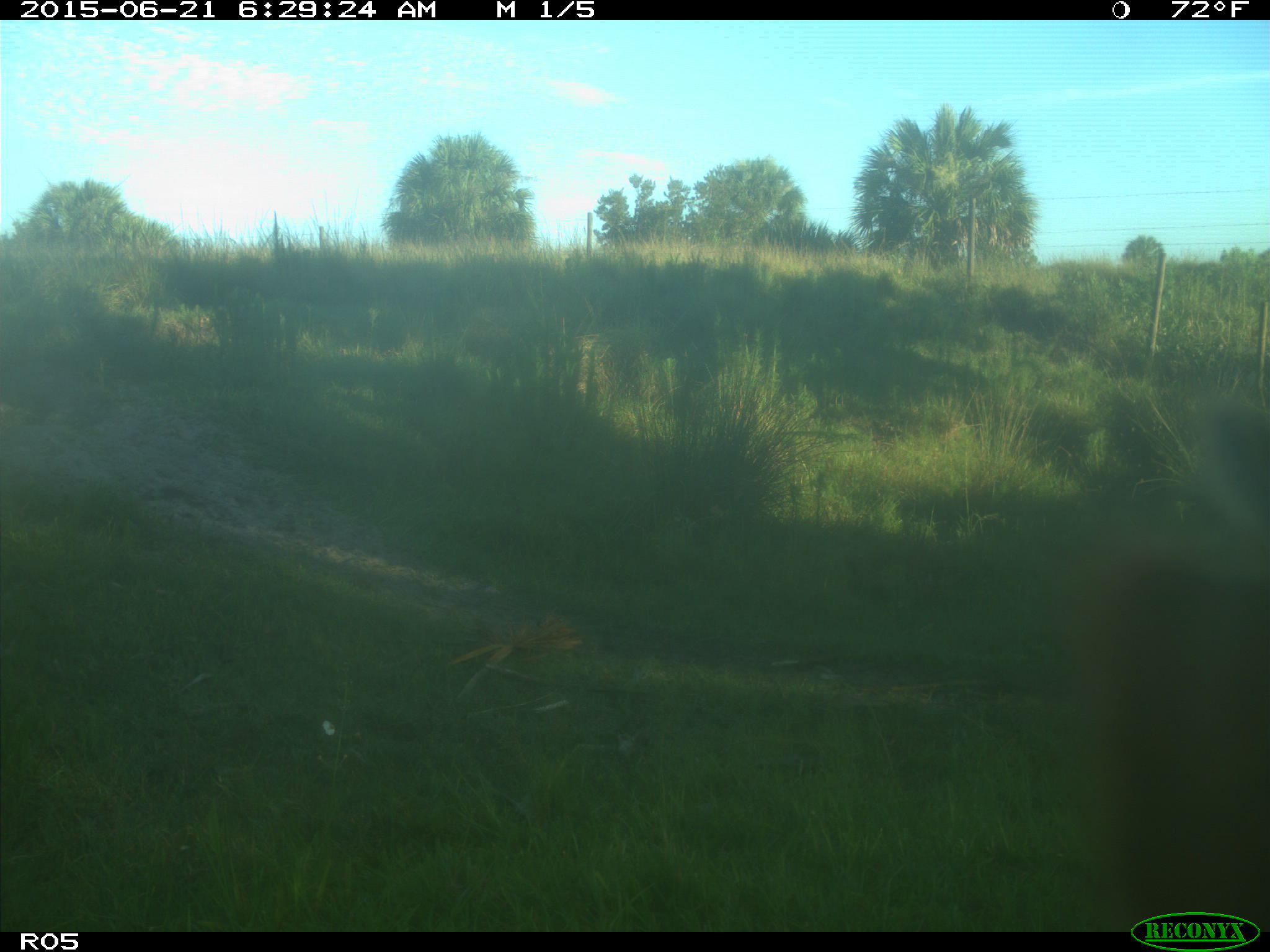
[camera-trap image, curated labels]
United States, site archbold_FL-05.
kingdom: Animalia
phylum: Chordata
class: Mammalia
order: Artiodactyla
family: Bovidae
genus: Bos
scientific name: Bos taurus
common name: domestic cow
Bos taurus (domestic cow).